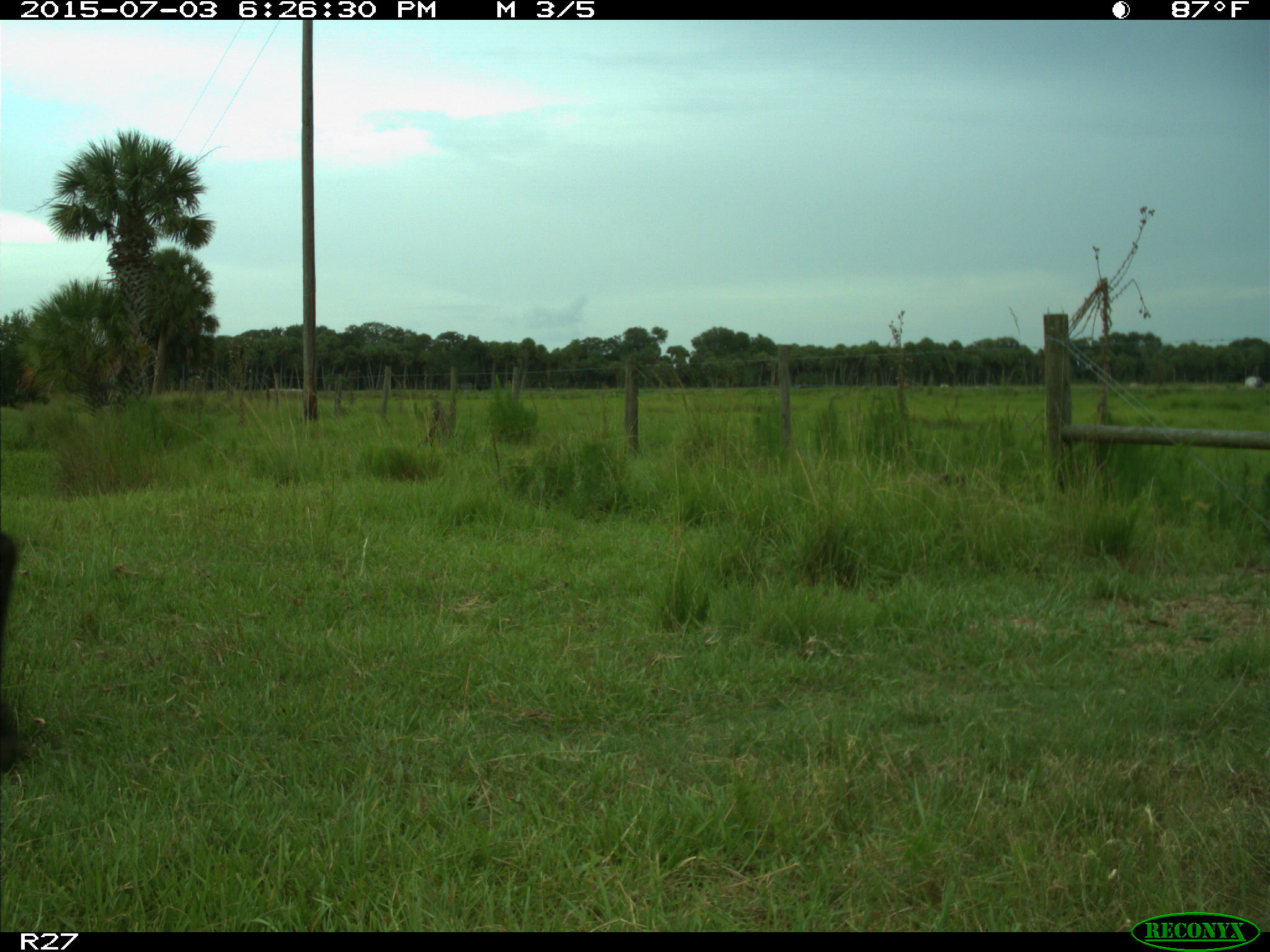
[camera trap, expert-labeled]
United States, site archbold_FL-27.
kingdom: Animalia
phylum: Chordata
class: Mammalia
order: Artiodactyla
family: Bovidae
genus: Bos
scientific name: Bos taurus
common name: domestic cow